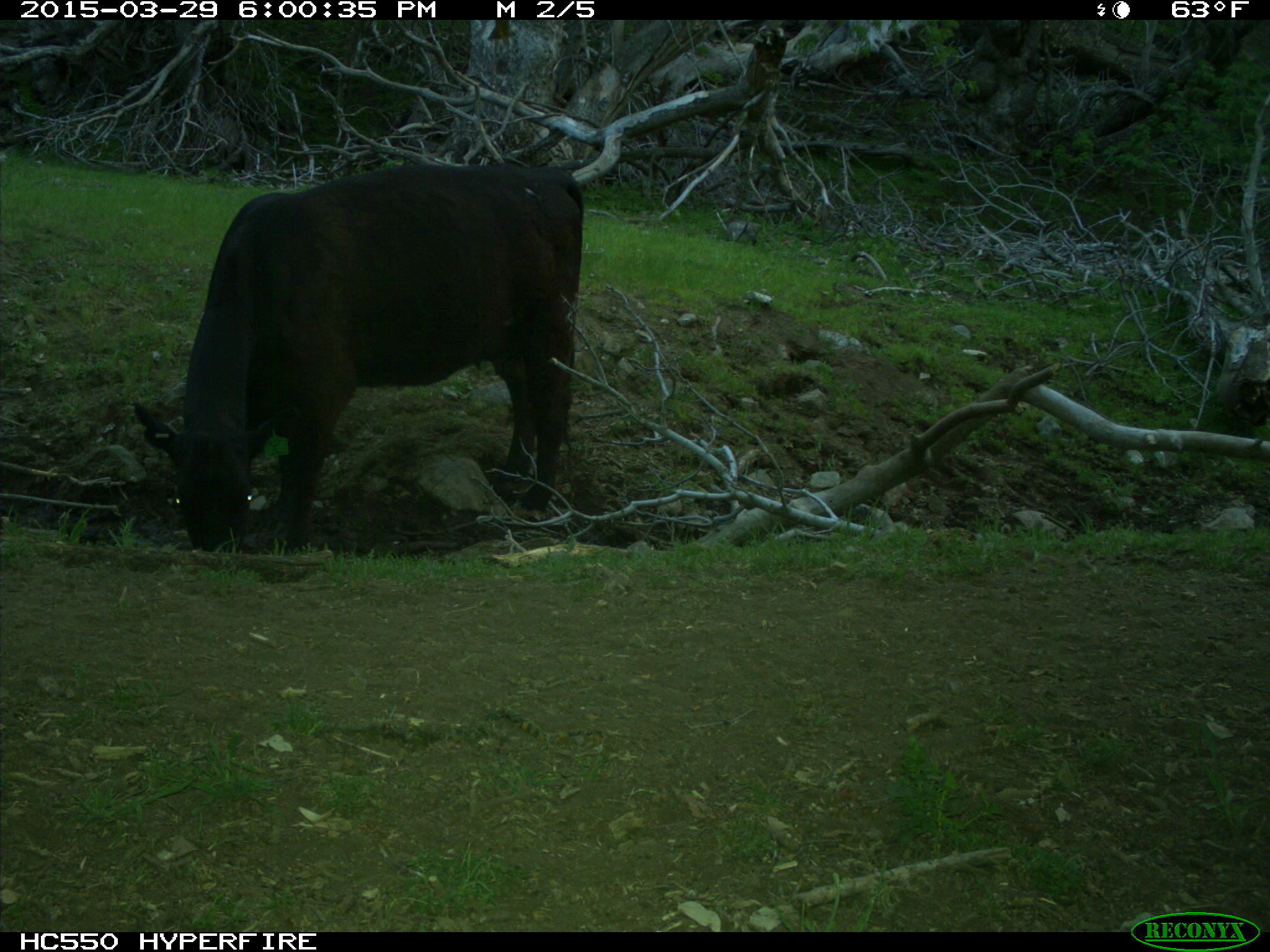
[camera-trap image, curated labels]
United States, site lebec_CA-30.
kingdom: Animalia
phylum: Chordata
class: Mammalia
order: Artiodactyla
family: Bovidae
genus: Bos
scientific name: Bos taurus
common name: domestic cow